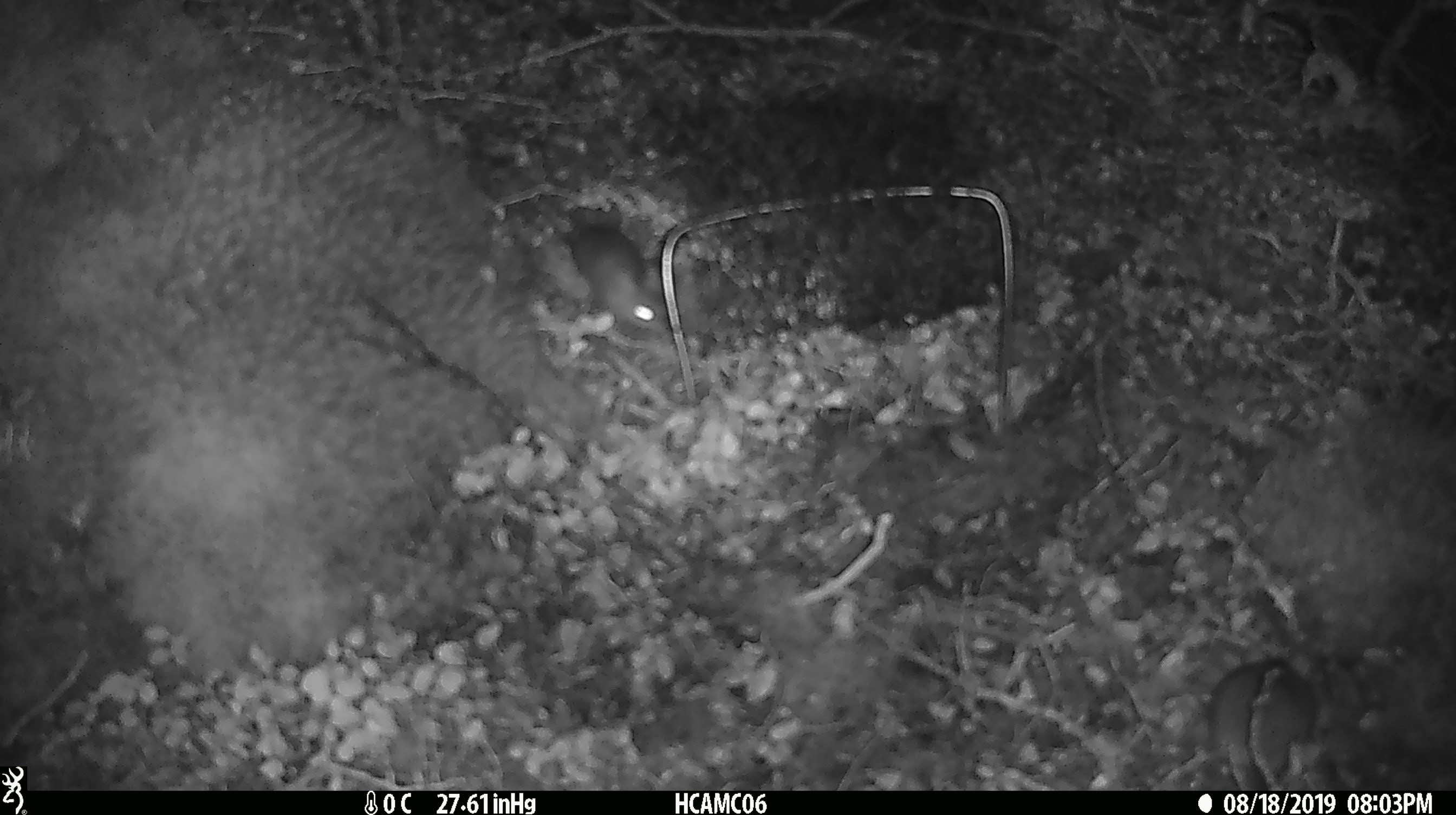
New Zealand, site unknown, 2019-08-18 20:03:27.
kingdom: Animalia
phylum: Chordata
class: Mammalia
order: Rodentia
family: Muridae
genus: Mus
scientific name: Mus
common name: mouse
Mouse (Mus).